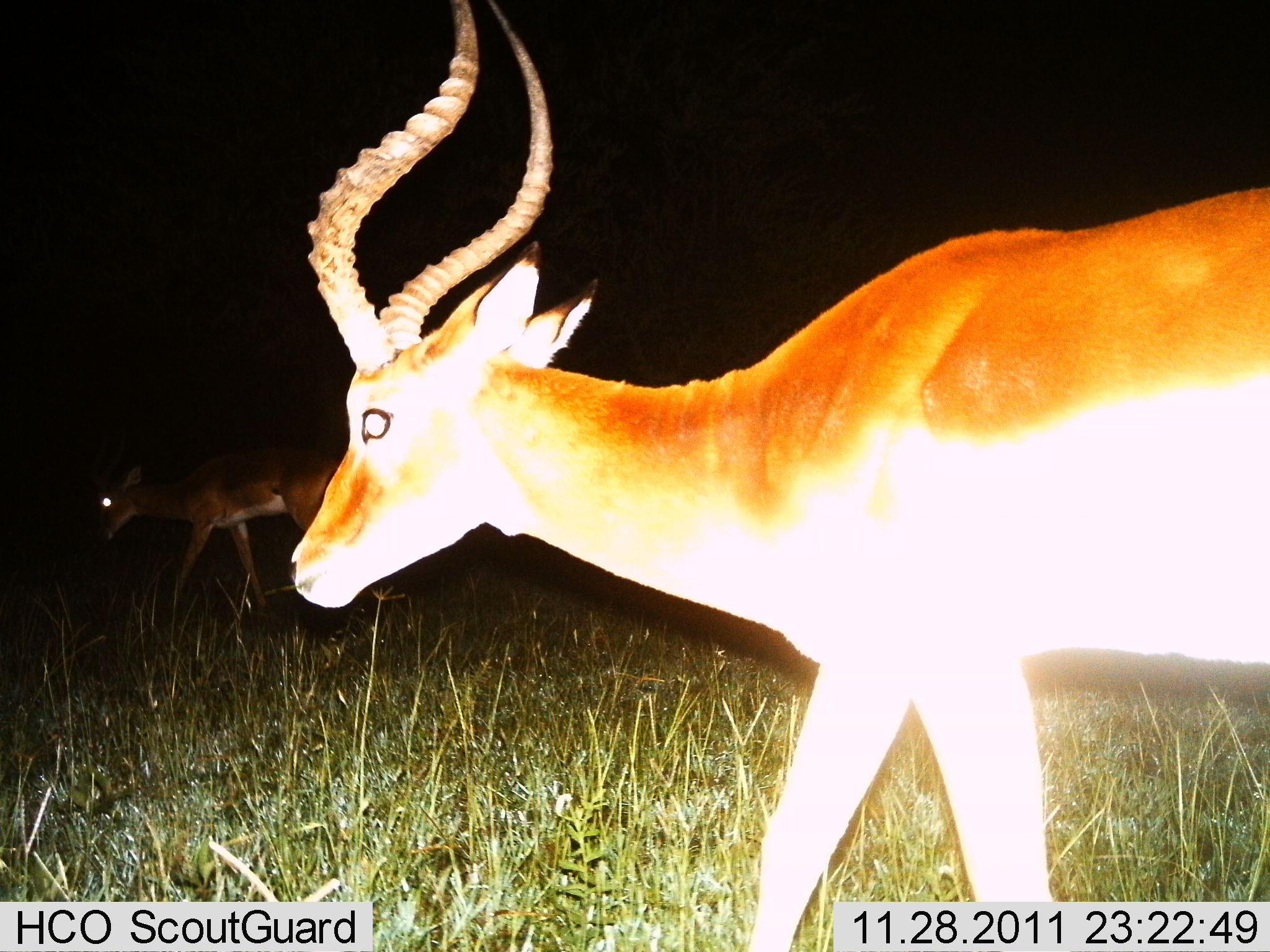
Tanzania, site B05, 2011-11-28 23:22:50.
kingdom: Animalia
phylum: Chordata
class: Mammalia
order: Artiodactyla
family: Bovidae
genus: Aepyceros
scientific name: Aepyceros melampus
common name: impala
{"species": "impala (Aepyceros melampus)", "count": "2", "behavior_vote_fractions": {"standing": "40%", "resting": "0%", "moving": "90%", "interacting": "0%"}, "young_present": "10%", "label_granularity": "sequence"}